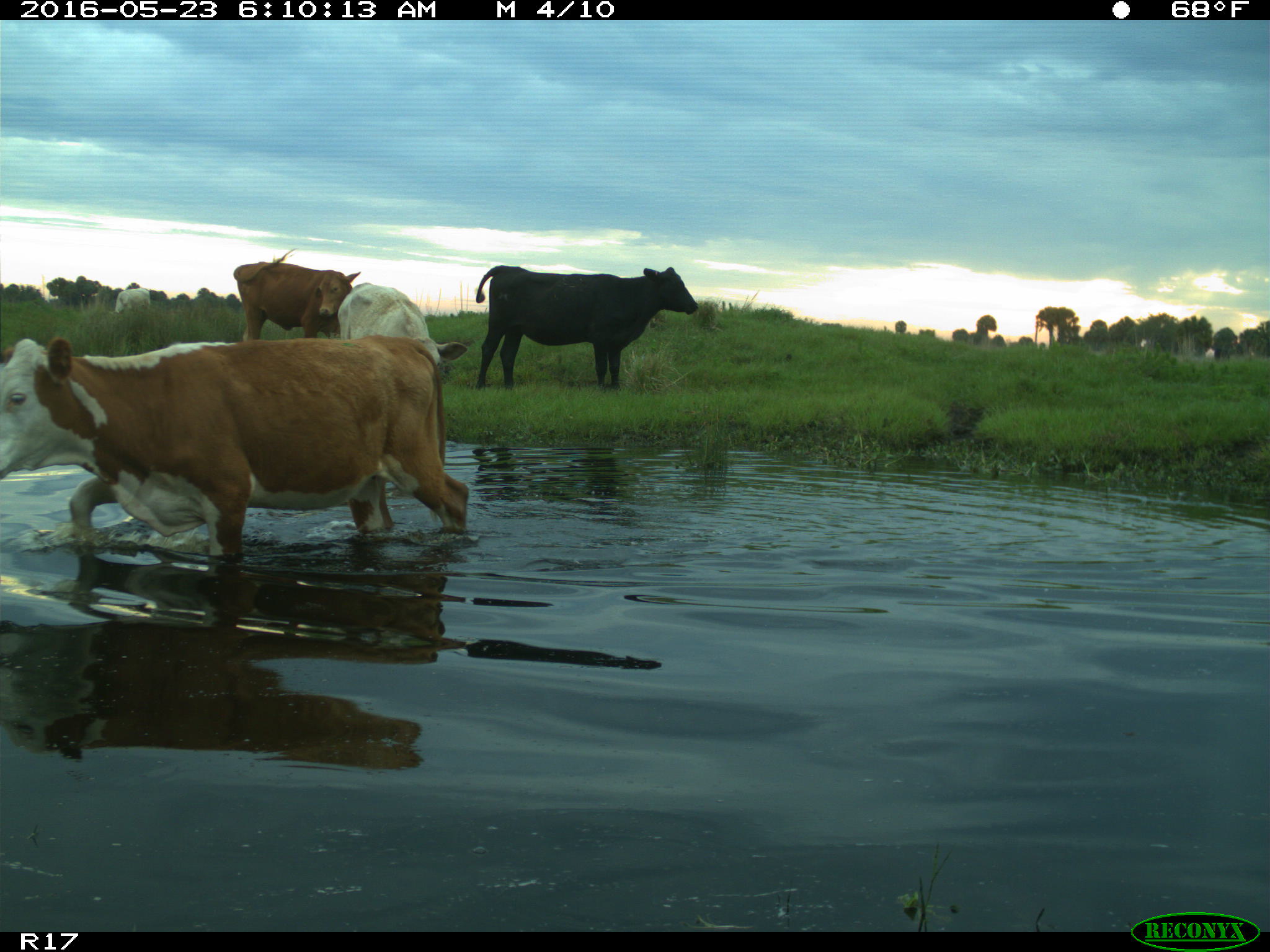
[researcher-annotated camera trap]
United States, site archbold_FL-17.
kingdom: Animalia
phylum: Chordata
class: Mammalia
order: Artiodactyla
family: Bovidae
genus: Bos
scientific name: Bos taurus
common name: domestic cow